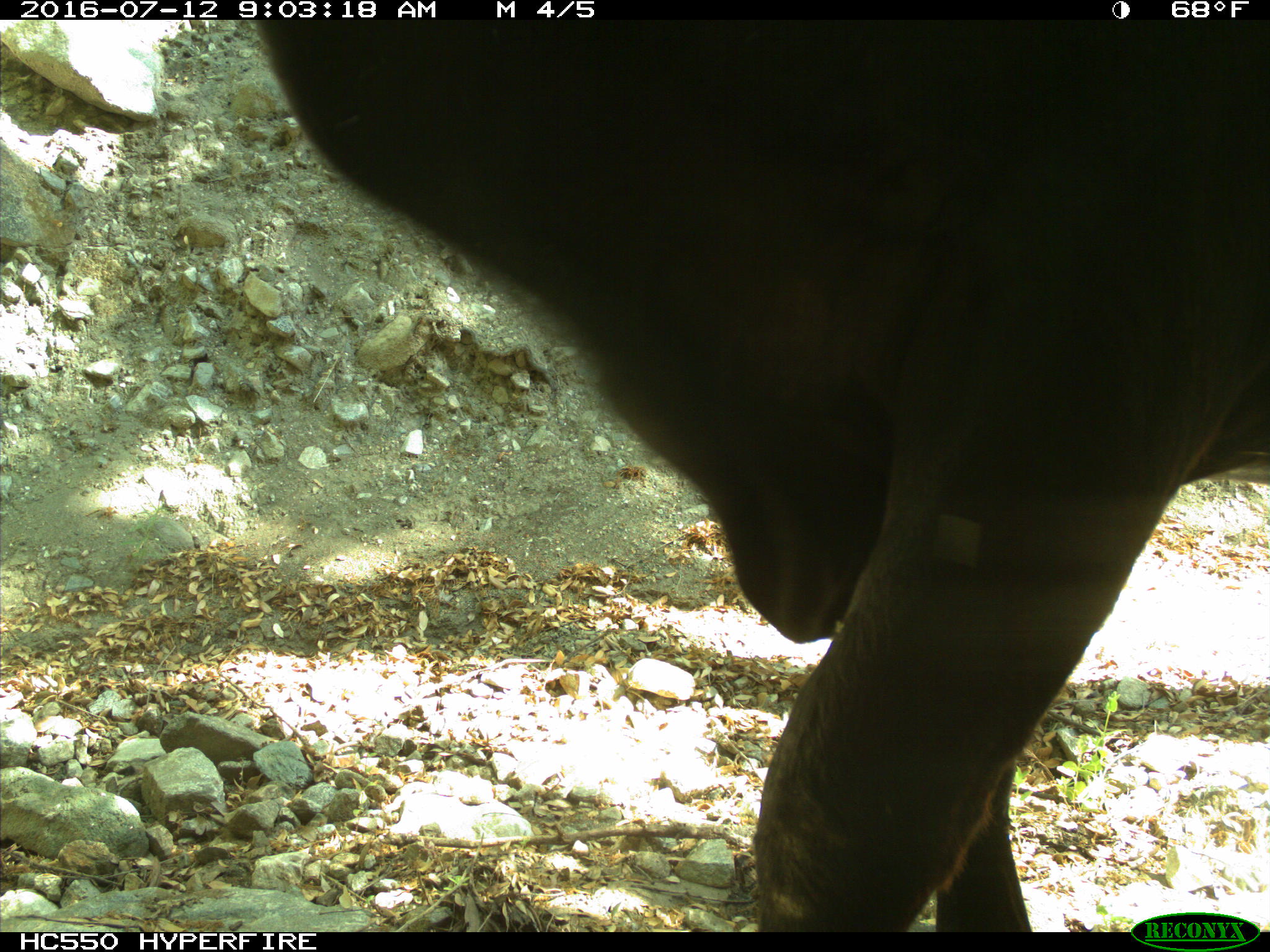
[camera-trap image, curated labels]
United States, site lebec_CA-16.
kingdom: Animalia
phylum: Chordata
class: Mammalia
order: Artiodactyla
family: Bovidae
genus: Bos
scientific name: Bos taurus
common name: domestic cow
Bos taurus (domestic cow).